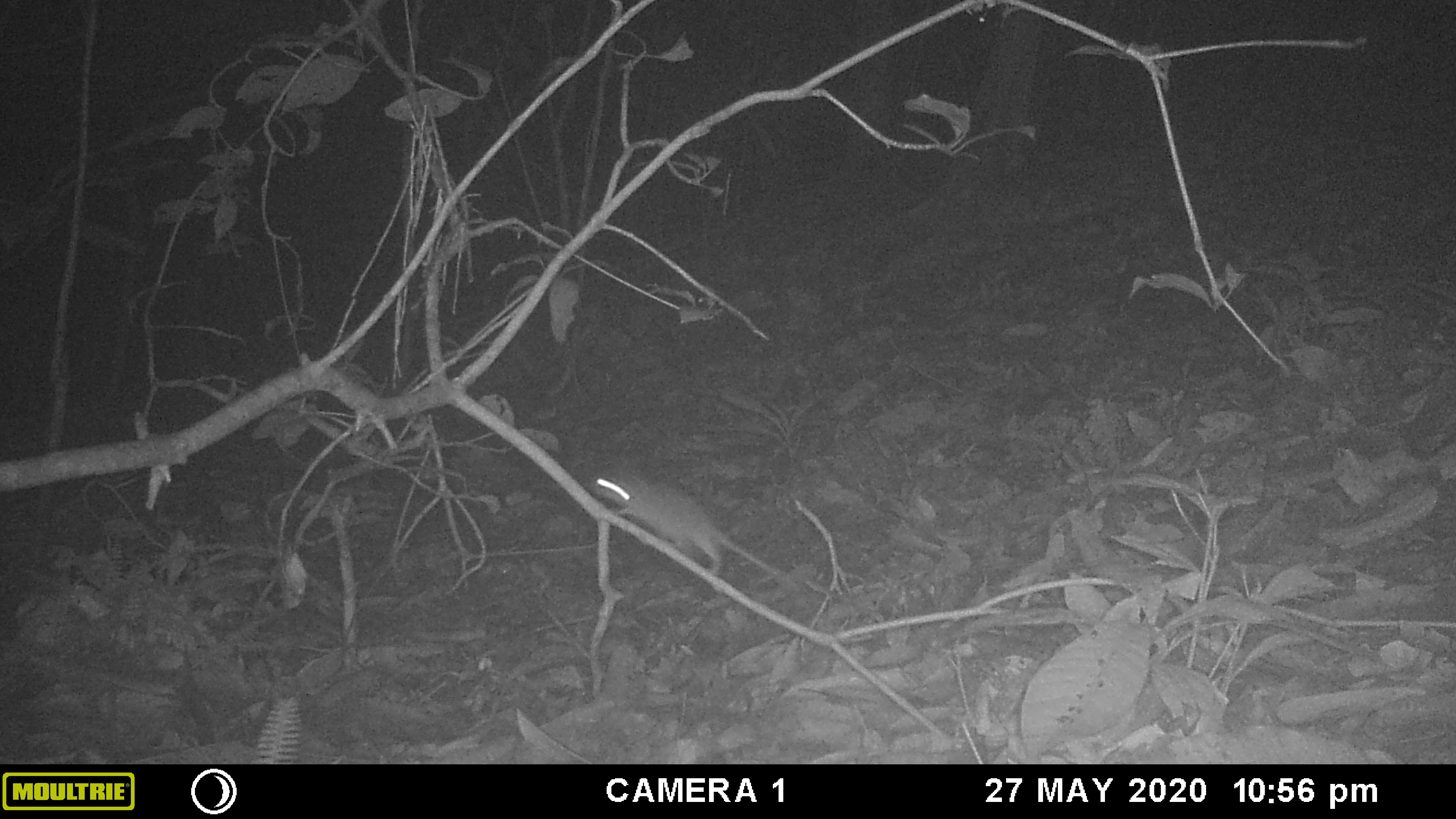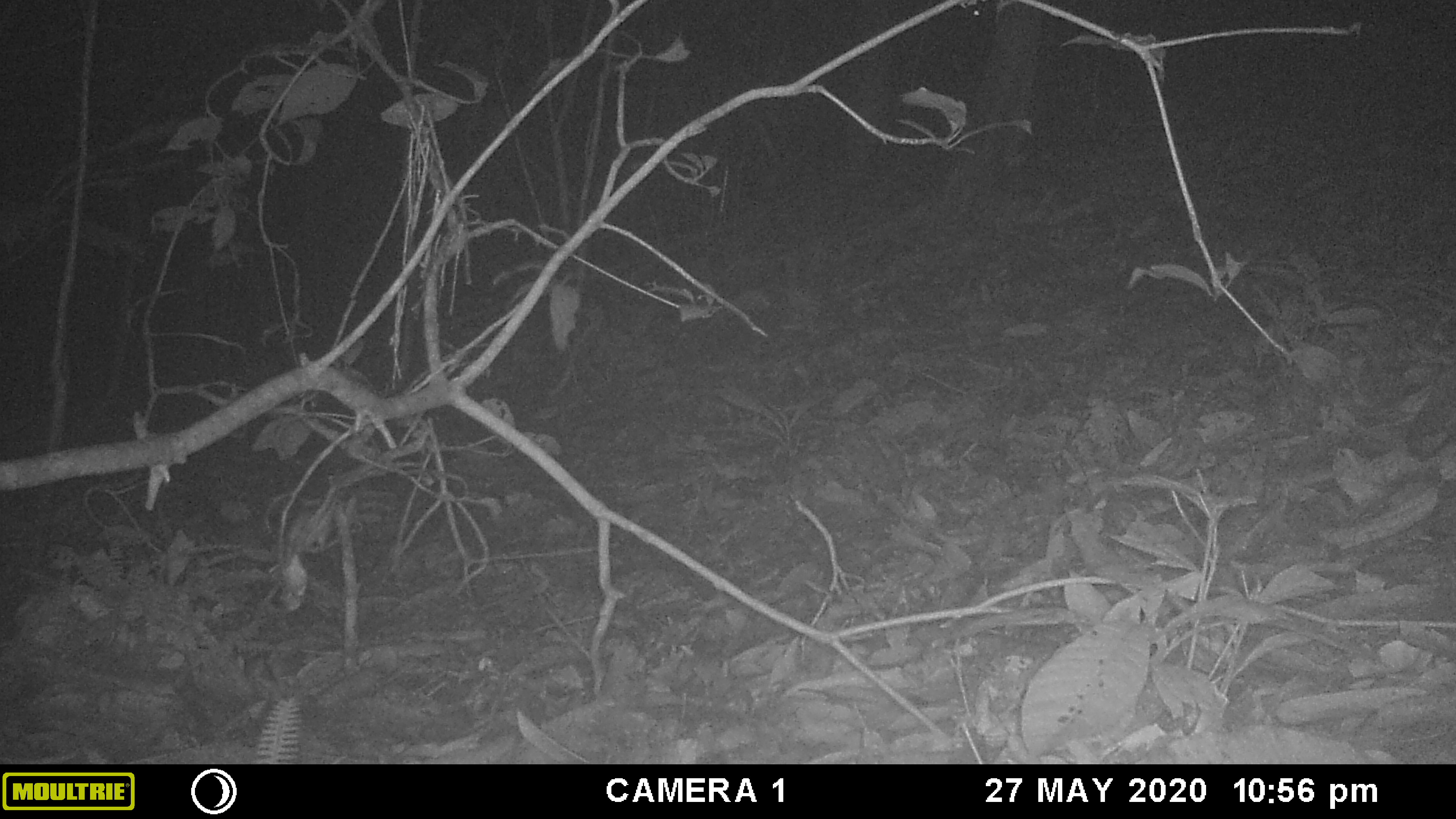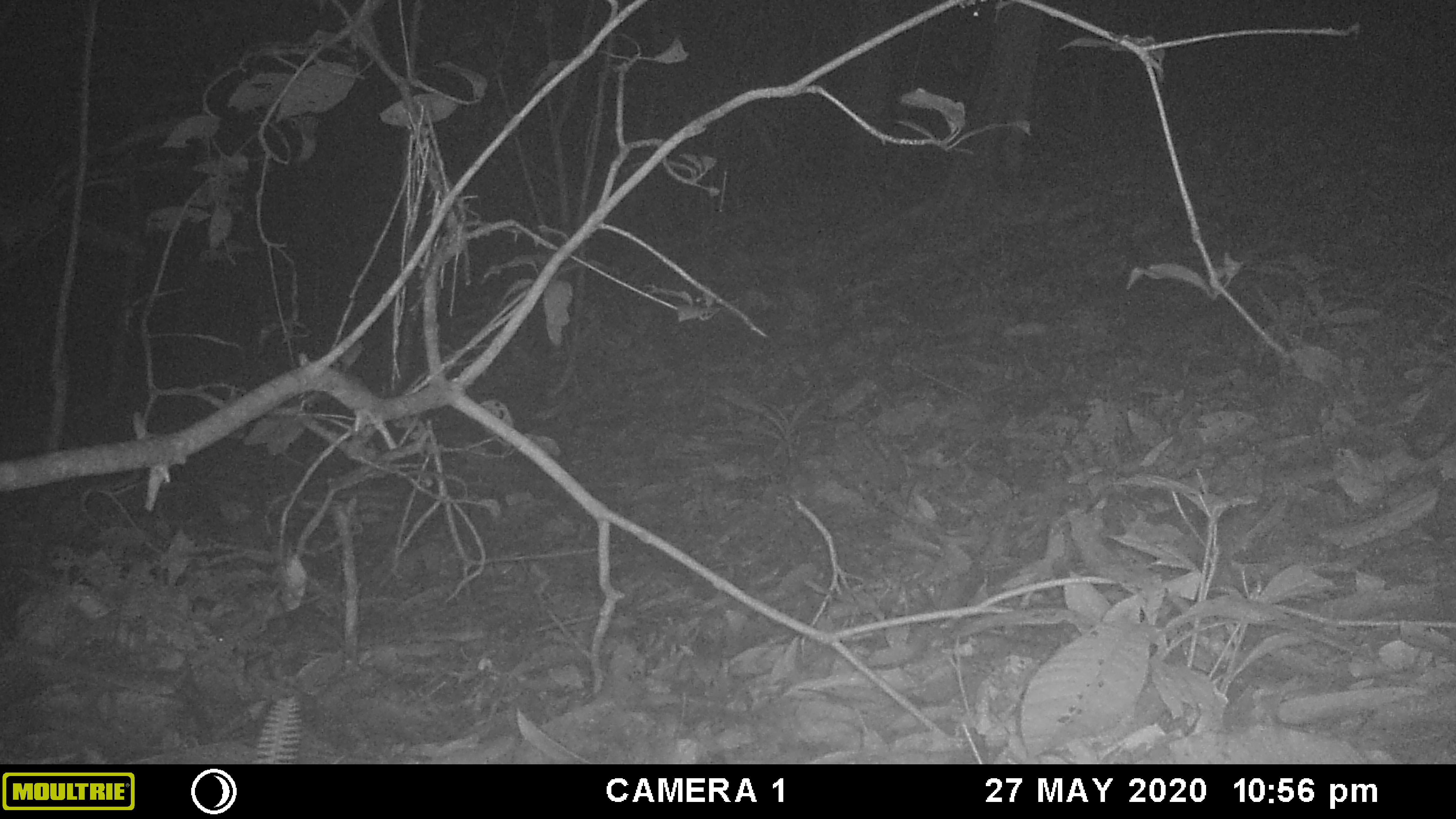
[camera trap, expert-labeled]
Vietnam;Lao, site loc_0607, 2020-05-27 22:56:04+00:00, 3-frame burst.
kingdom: Animalia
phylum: Chordata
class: Mammalia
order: Rodentia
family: Muridae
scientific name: Muridae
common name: old-world mice and rats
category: unidentified murid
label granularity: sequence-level